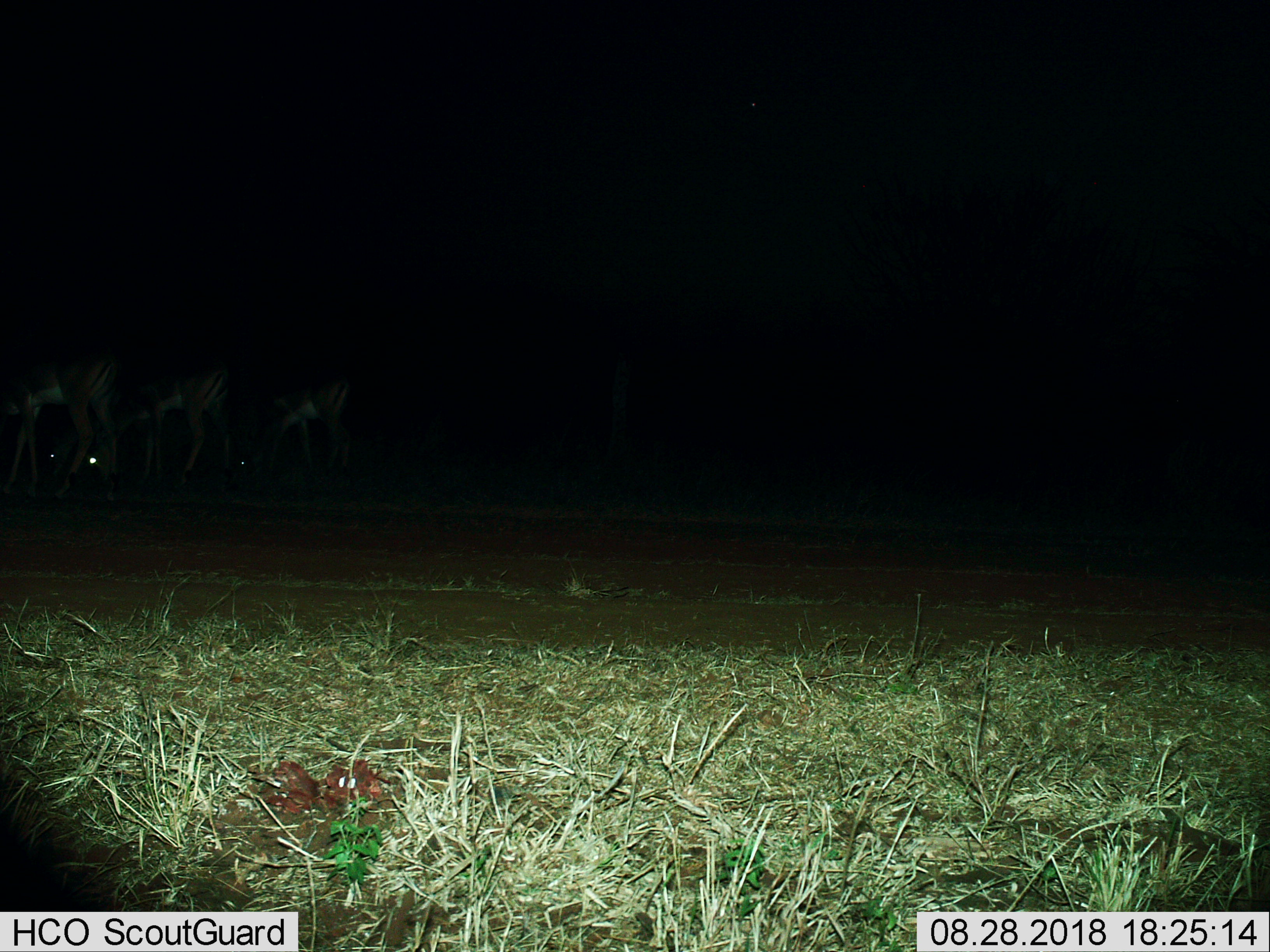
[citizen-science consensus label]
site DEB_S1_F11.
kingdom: Animalia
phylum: Chordata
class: Mammalia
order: Artiodactyla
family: Bovidae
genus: Aepyceros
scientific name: Aepyceros melampus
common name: impala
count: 4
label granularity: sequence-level